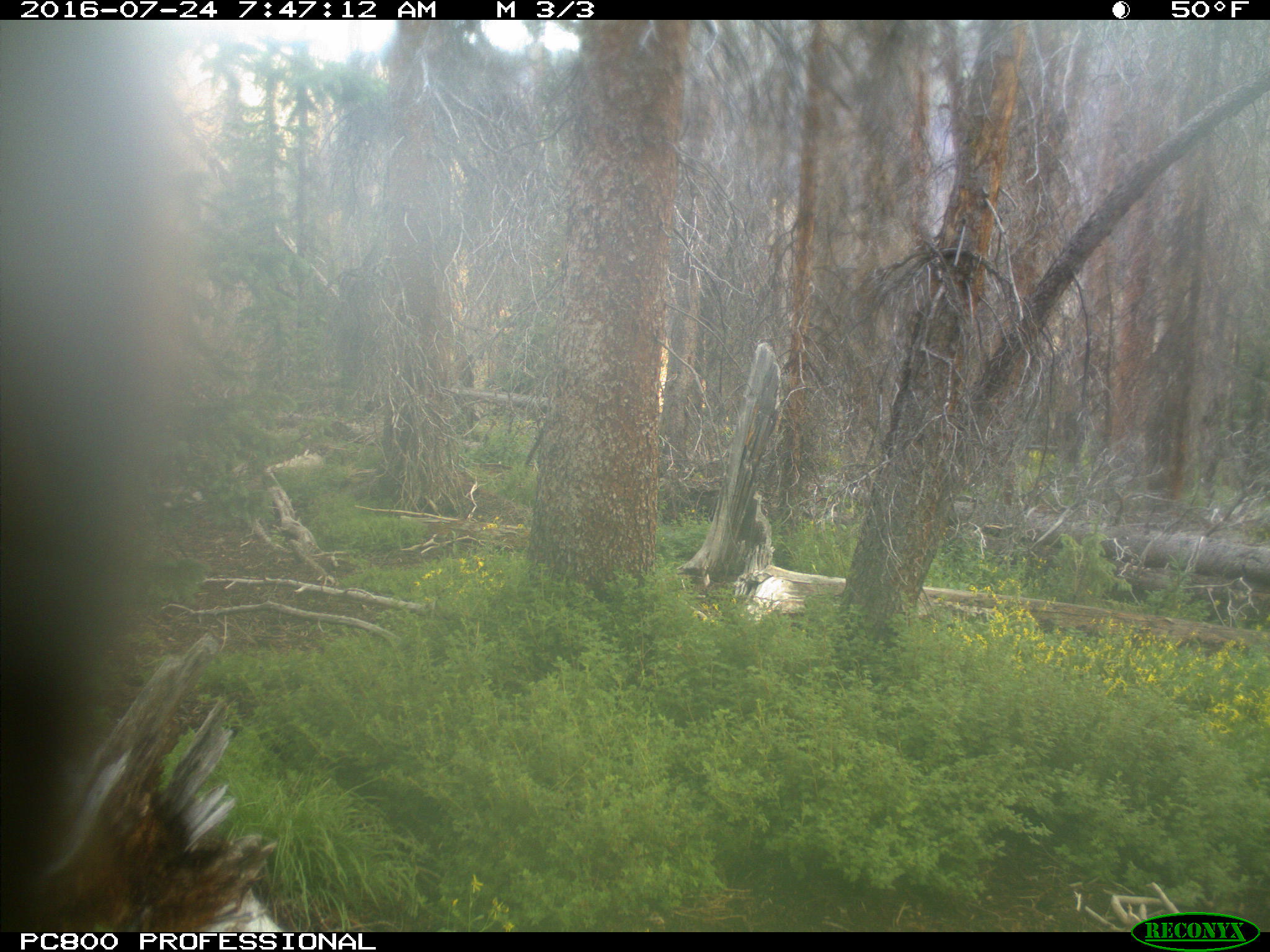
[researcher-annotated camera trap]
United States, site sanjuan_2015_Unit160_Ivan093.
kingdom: Animalia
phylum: Chordata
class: Mammalia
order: Artiodactyla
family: Cervidae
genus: Cervus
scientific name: Cervus elaphus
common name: red deer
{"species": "Cervus elaphus (red deer)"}